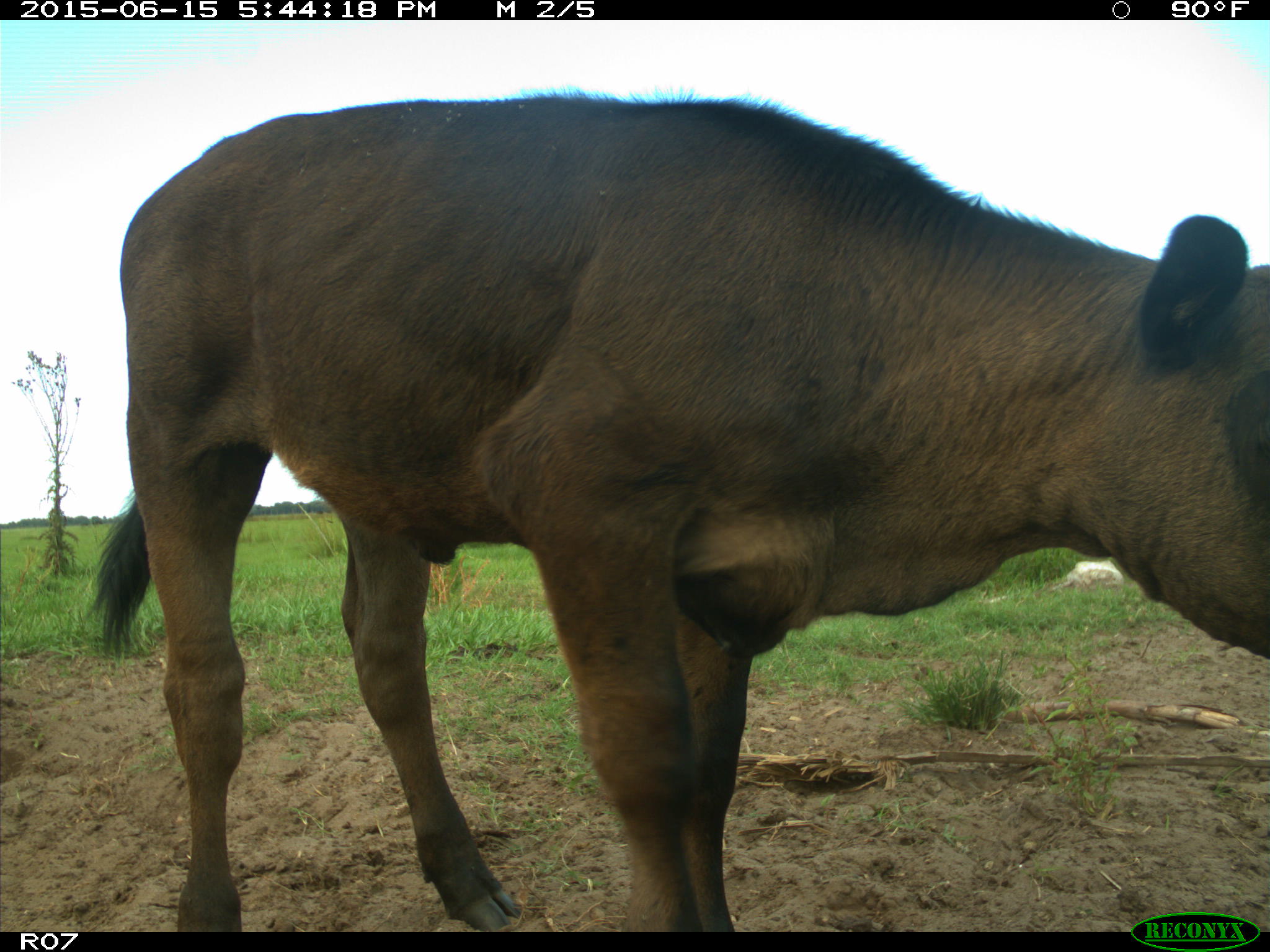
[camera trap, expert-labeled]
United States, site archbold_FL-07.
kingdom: Animalia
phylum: Chordata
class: Mammalia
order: Artiodactyla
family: Bovidae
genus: Bos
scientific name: Bos taurus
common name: domestic cow